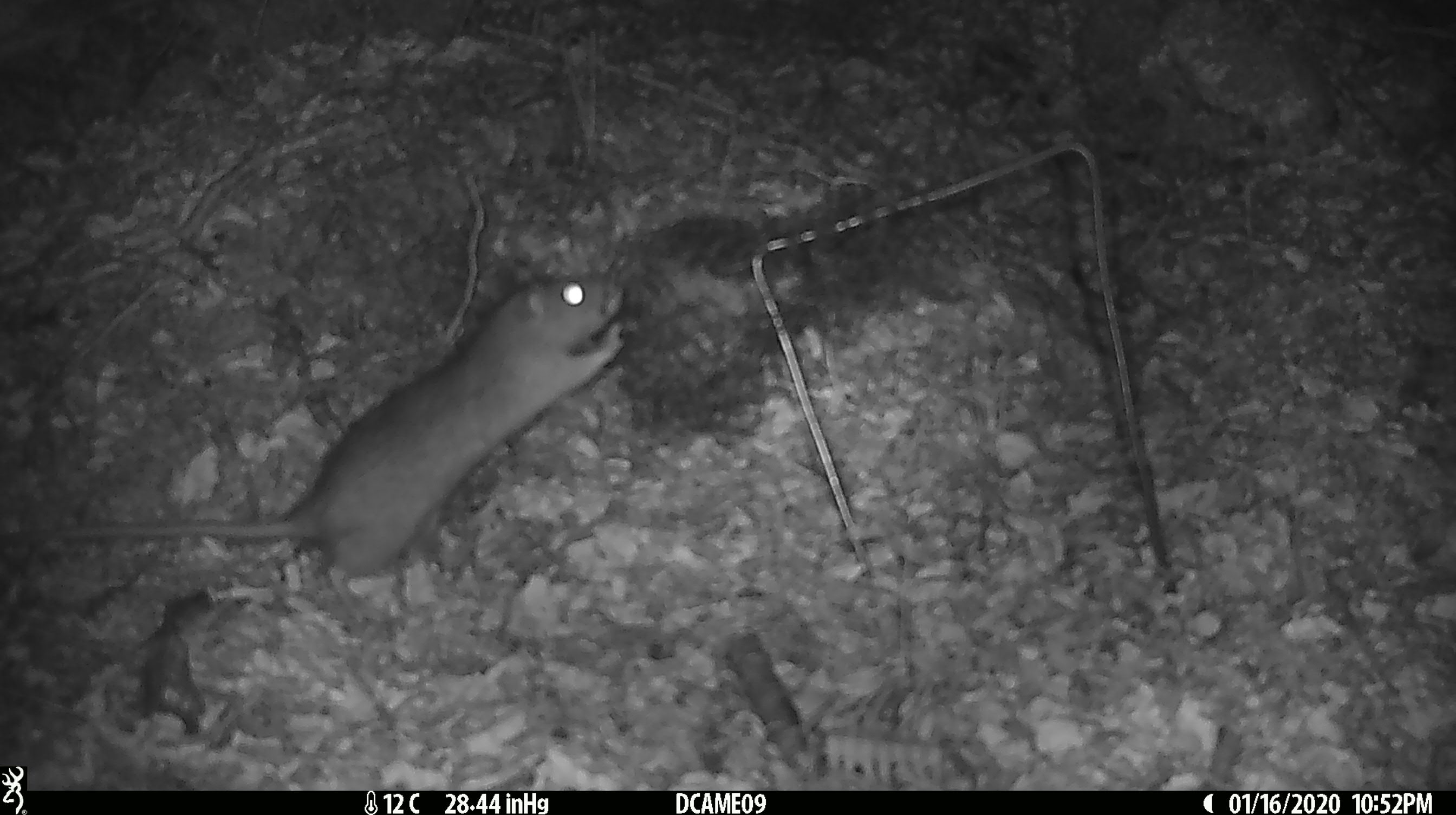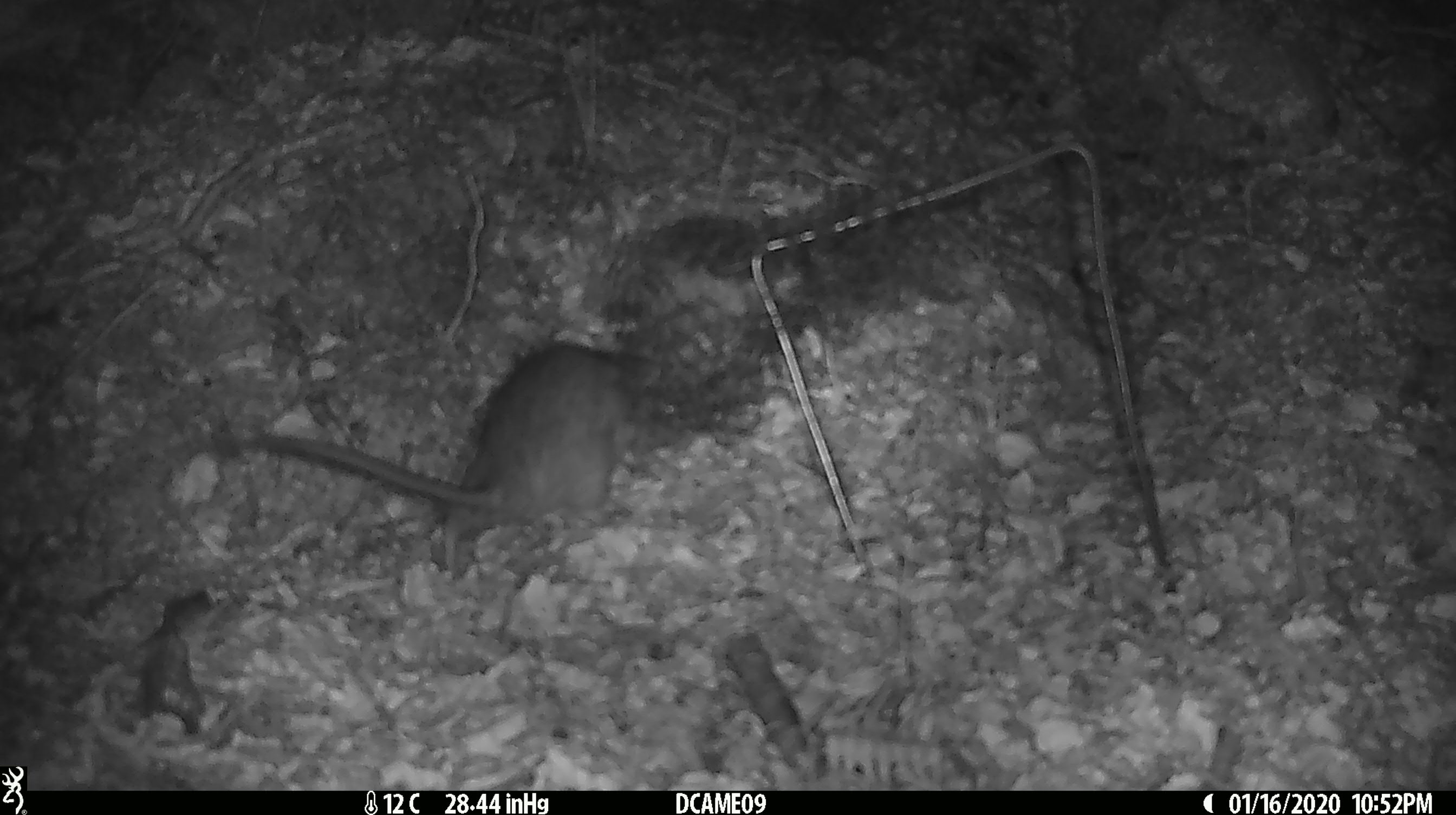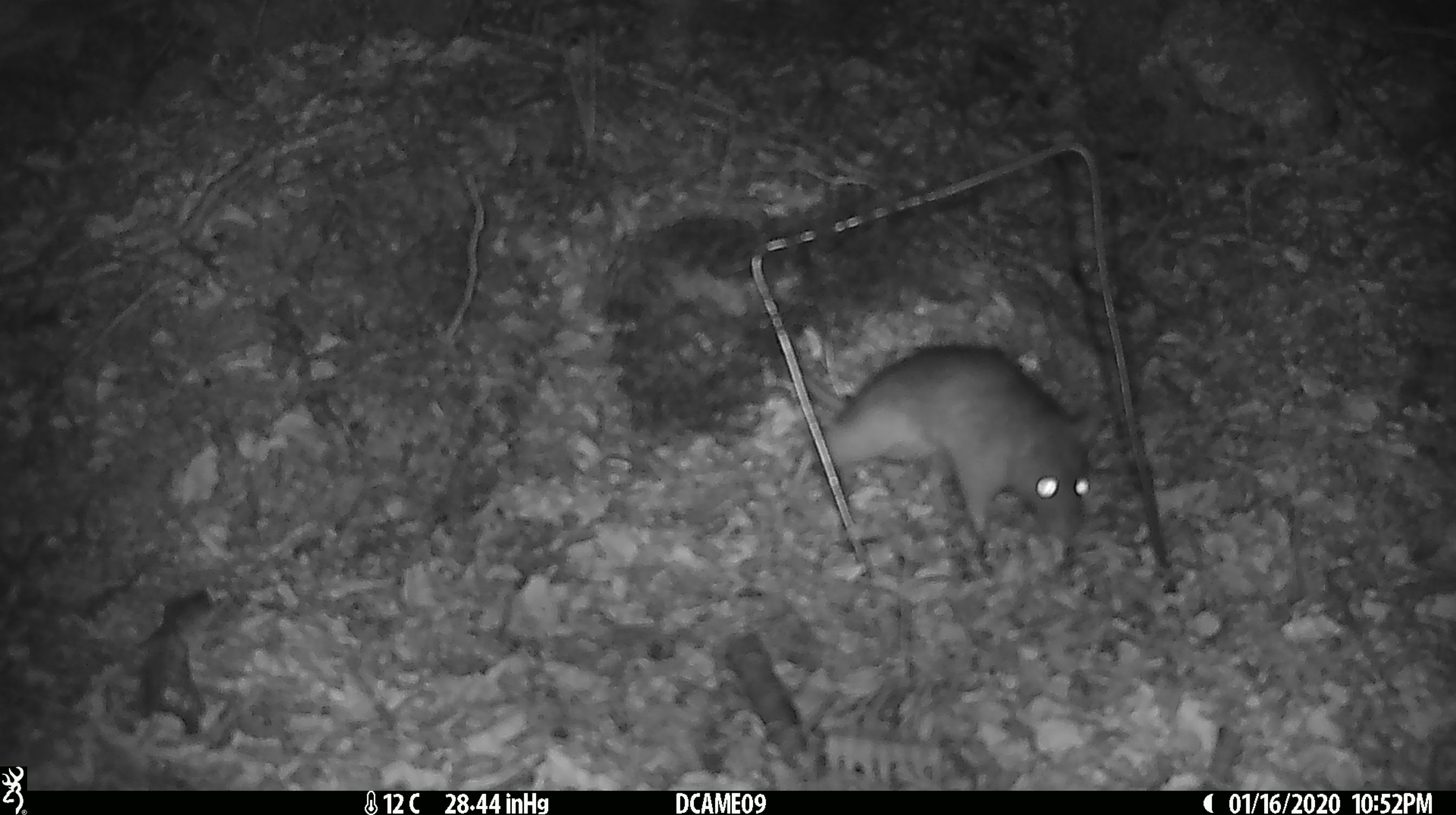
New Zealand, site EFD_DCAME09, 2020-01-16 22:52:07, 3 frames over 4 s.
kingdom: Animalia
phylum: Chordata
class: Mammalia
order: Rodentia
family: Muridae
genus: Rattus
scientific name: Rattus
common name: rat